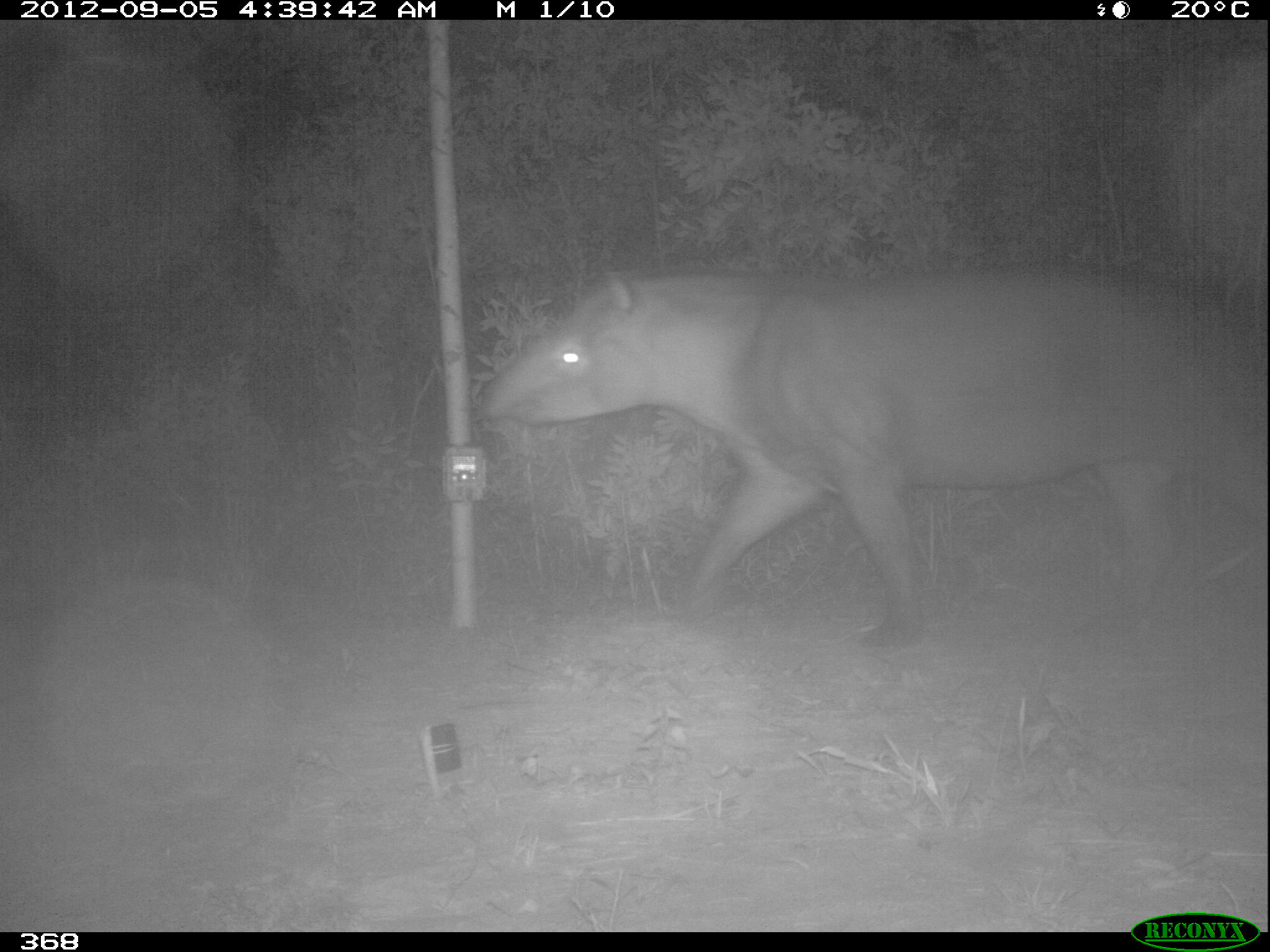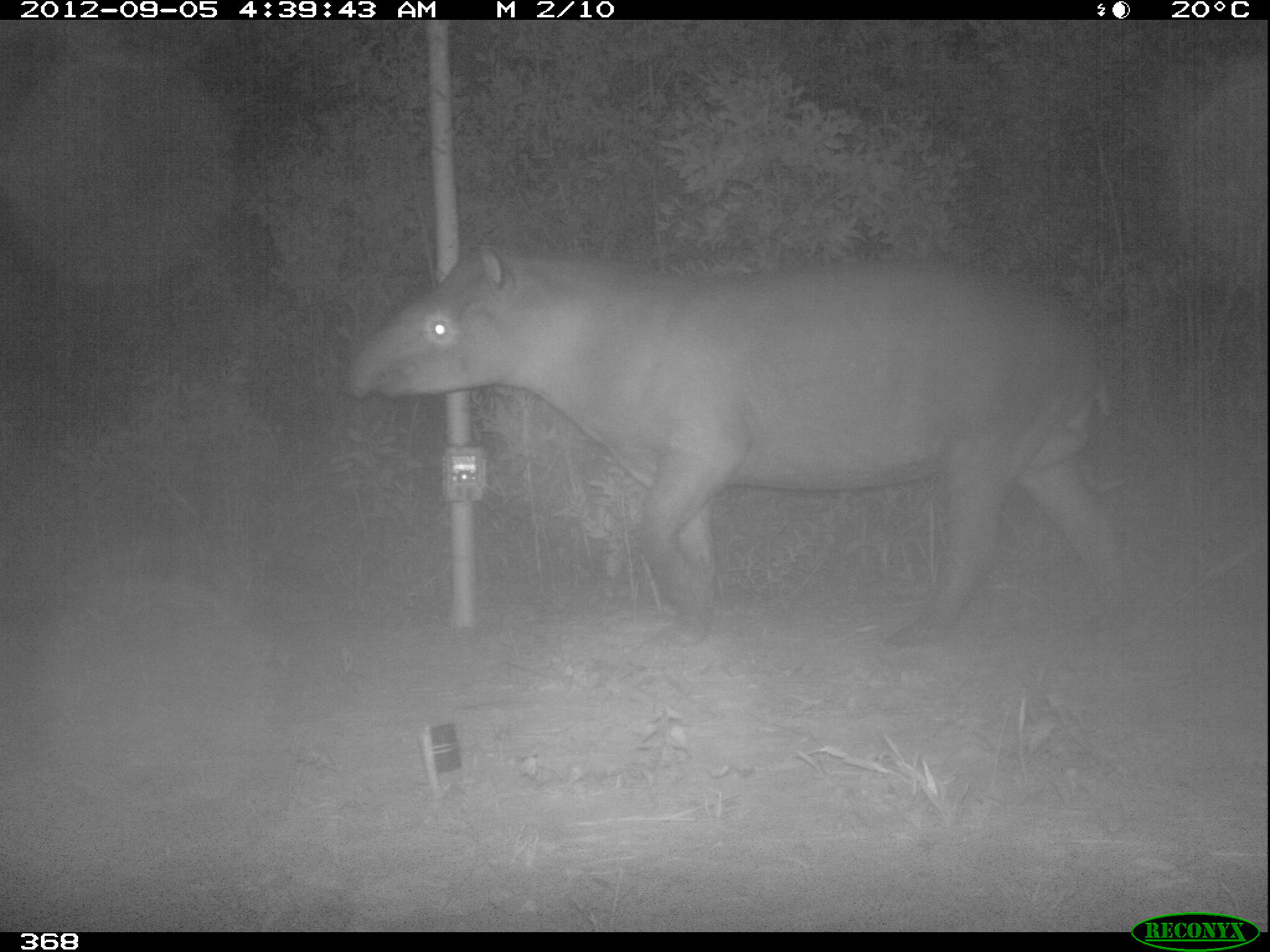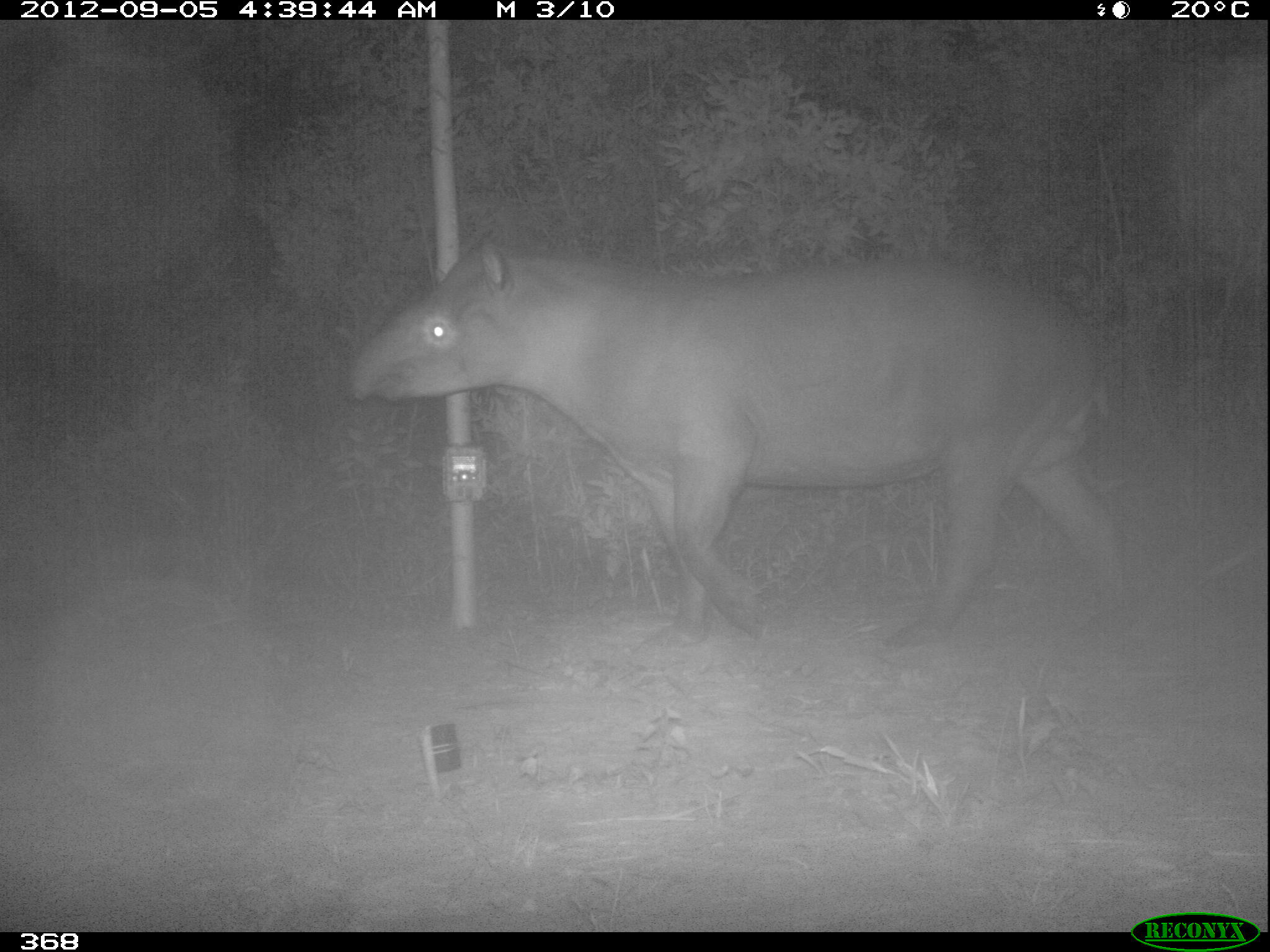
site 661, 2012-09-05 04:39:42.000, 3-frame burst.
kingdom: Animalia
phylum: Chordata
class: Mammalia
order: Perissodactyla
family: Tapiridae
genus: Tapirus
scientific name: Tapirus terrestris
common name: south american tapir